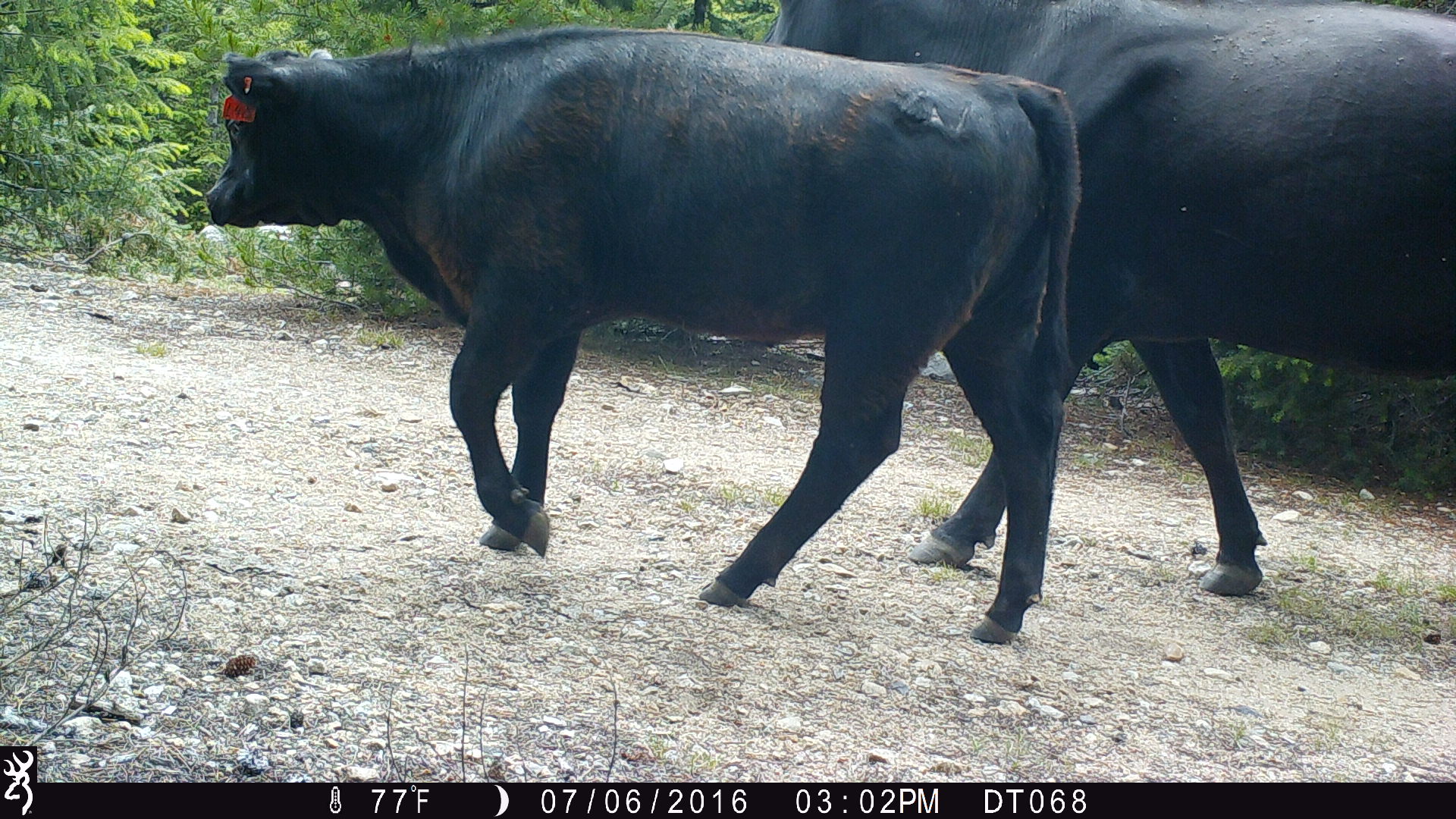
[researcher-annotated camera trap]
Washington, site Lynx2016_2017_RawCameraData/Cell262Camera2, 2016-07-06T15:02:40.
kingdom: Animalia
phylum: Chordata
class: Mammalia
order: Artiodactyla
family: Bovidae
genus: Bos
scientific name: Bos taurus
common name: domestic cattle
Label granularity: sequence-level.